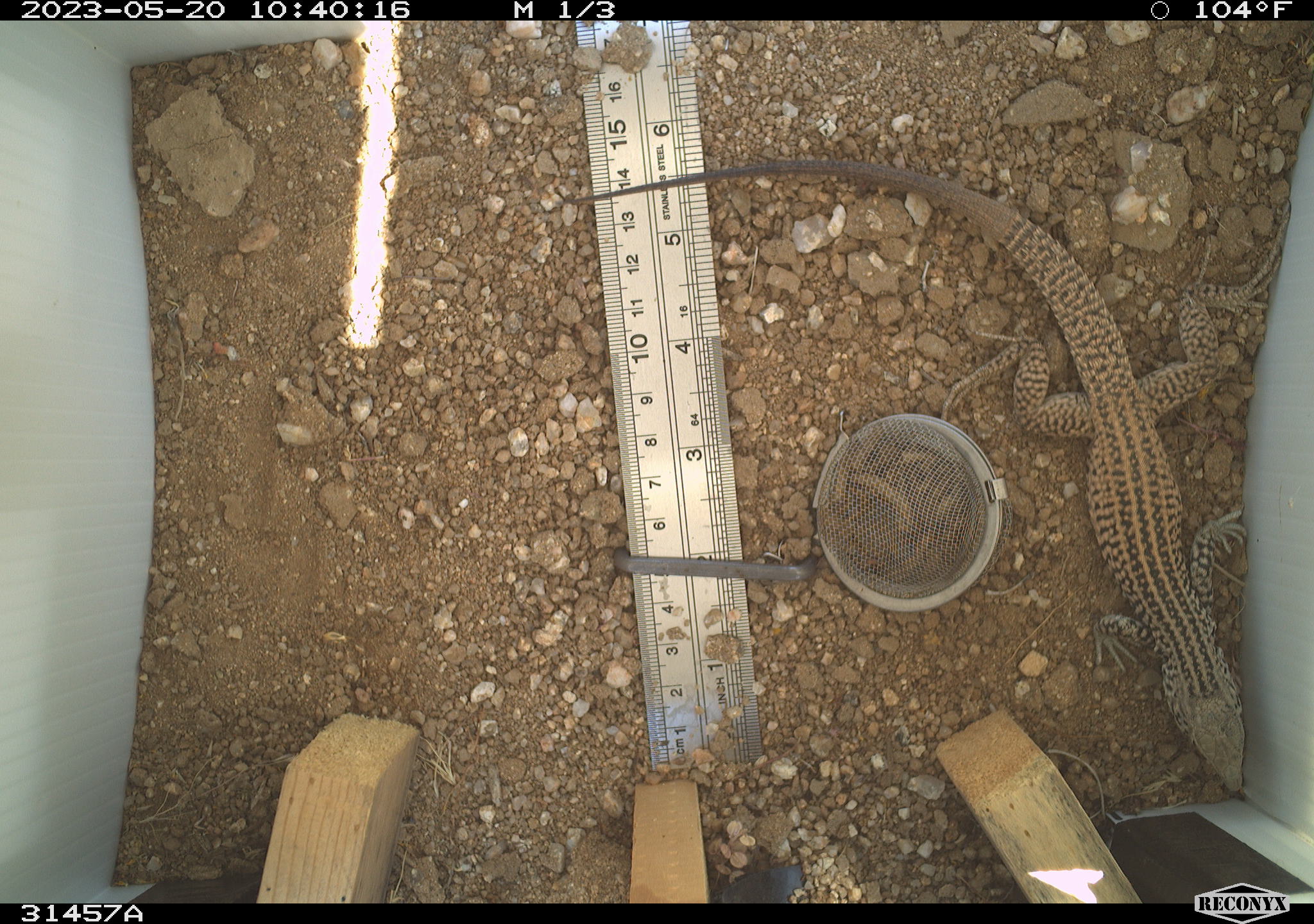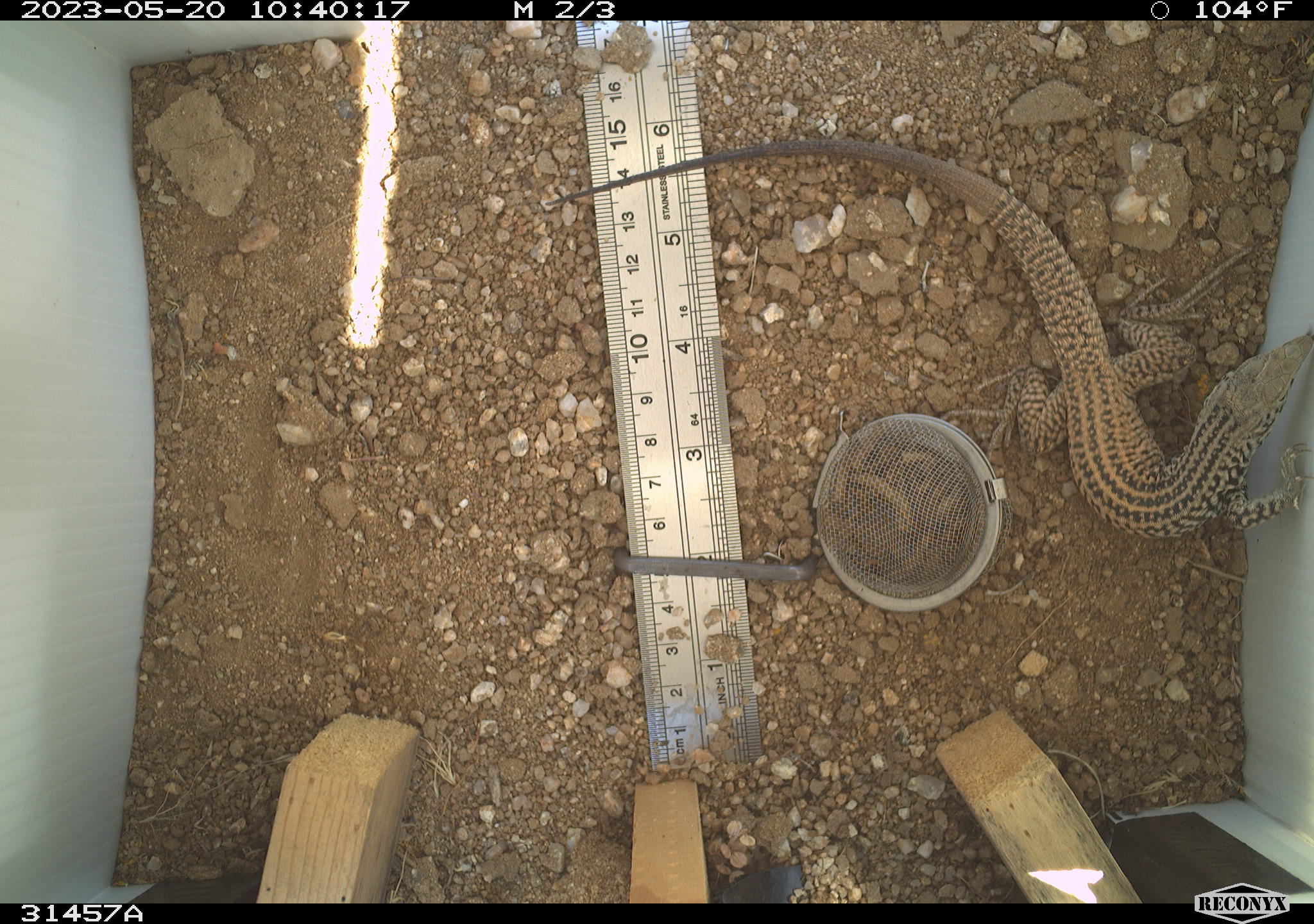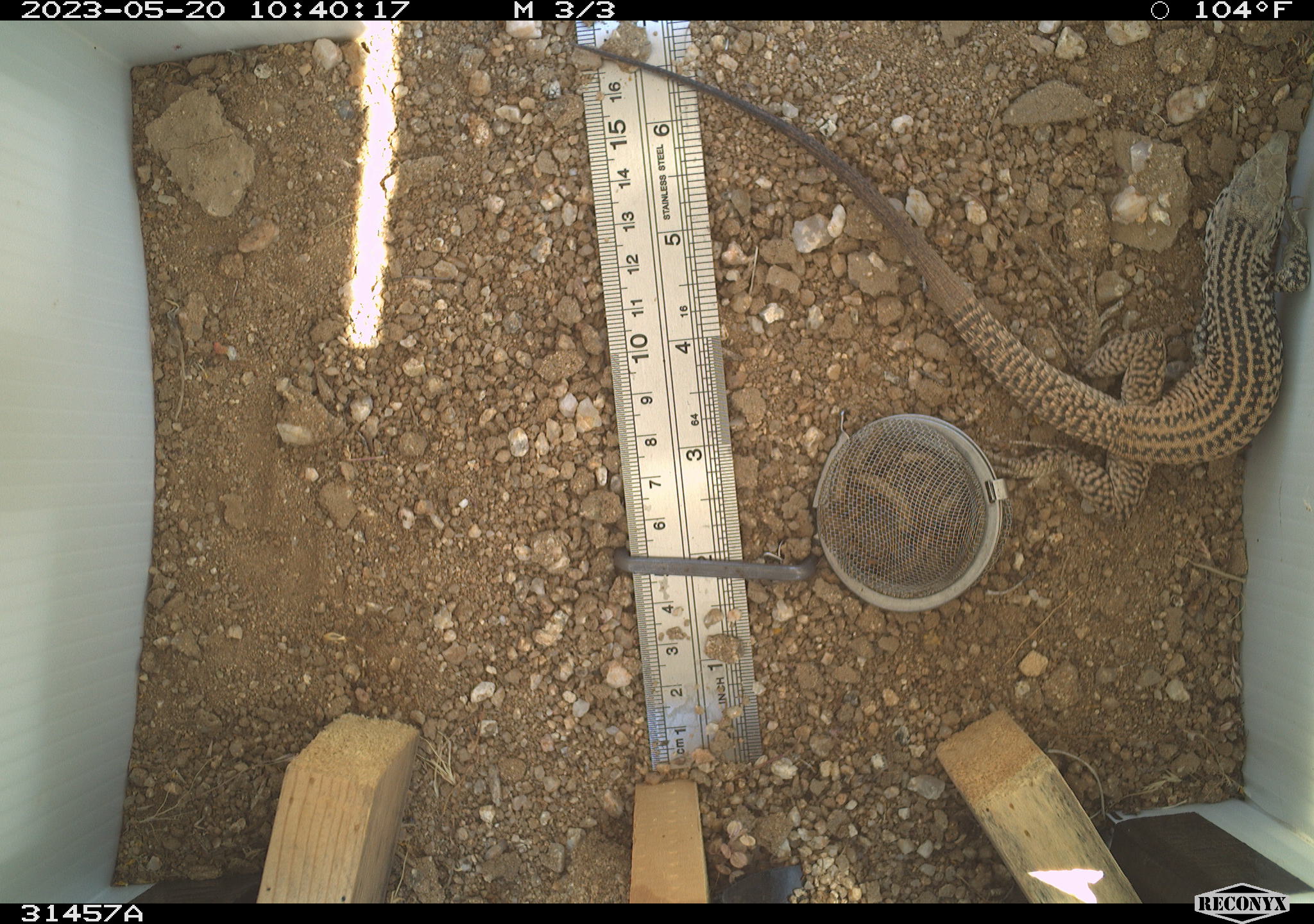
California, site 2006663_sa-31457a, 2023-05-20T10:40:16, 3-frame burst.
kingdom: Animalia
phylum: Chordata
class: Reptilia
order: Squamata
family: Teiidae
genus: Aspidoscelis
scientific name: Aspidoscelis tigris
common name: western whiptail